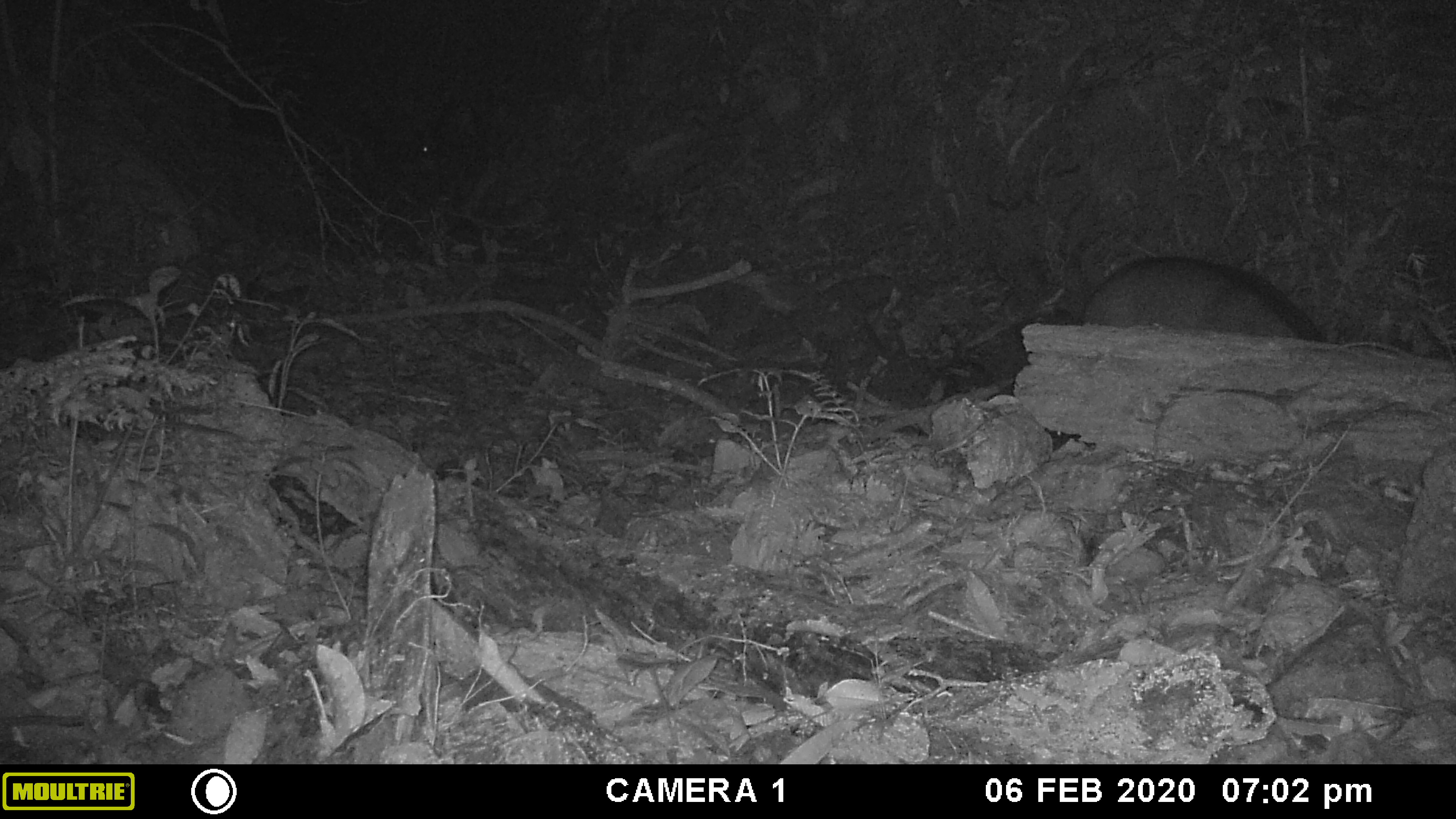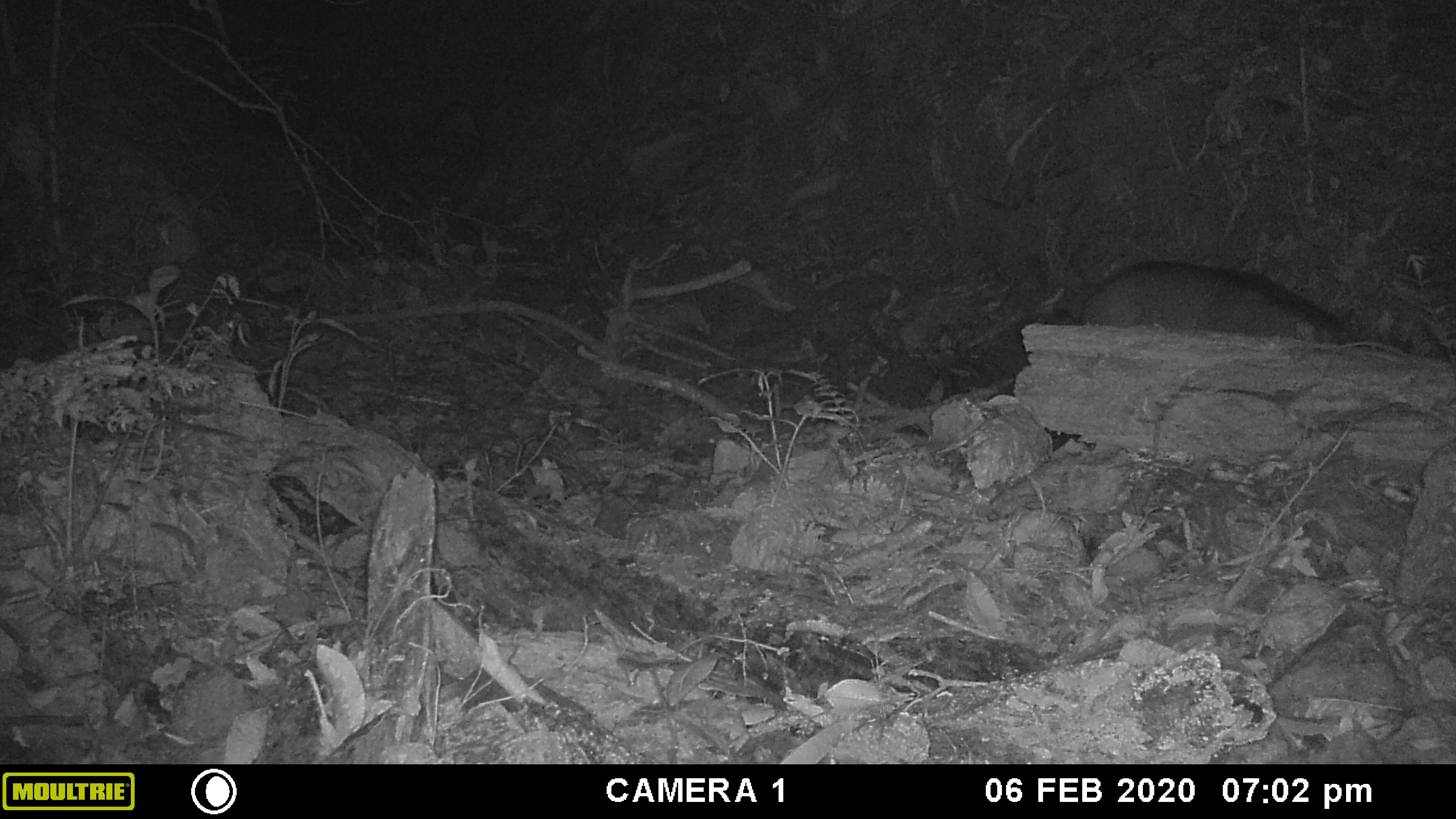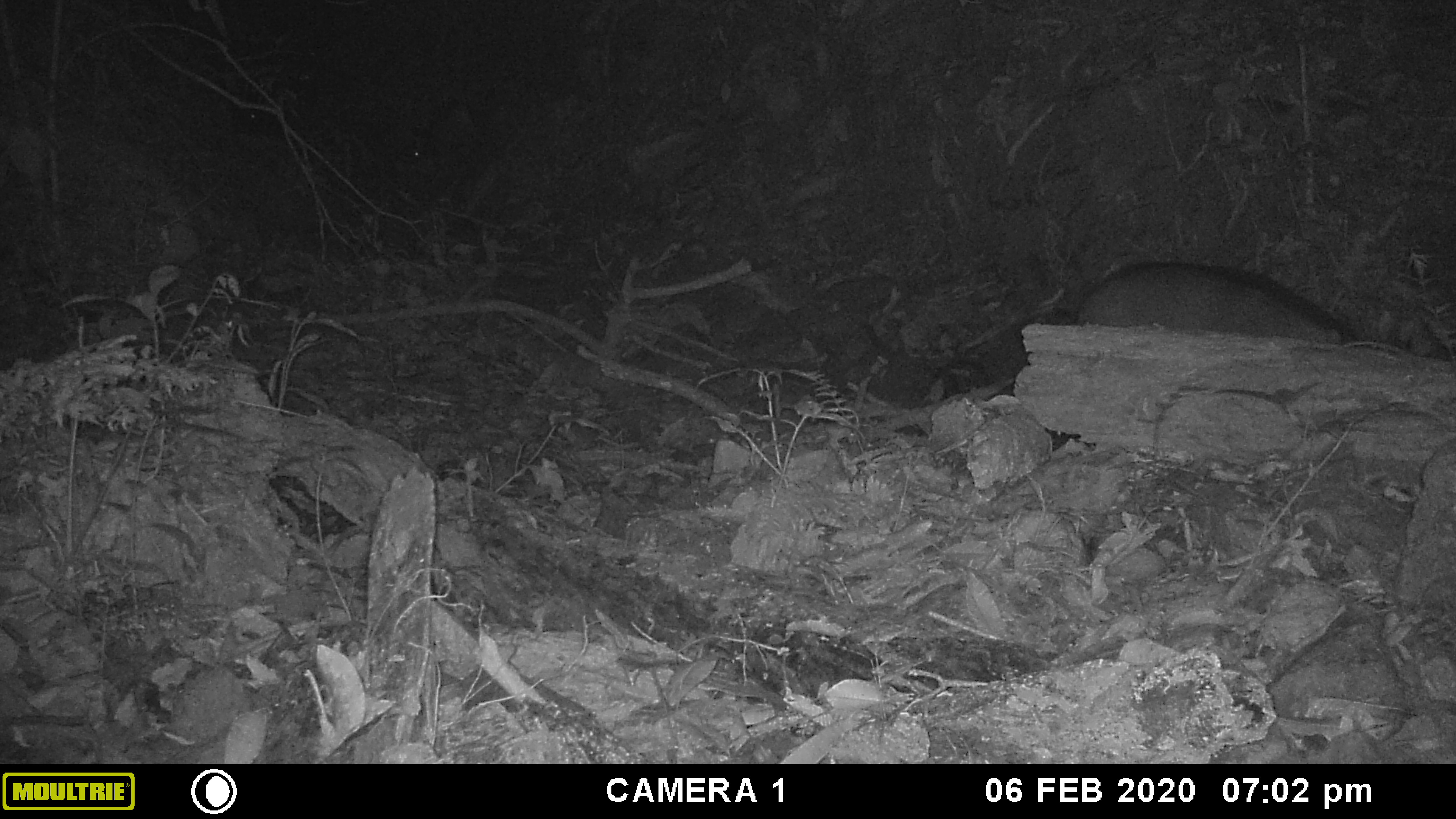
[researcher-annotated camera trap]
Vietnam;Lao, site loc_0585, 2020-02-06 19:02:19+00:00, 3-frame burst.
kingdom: Animalia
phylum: Chordata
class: Mammalia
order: Artiodactyla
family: Suidae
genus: Sus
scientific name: Sus scrofa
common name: eurasian wild pig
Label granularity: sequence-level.